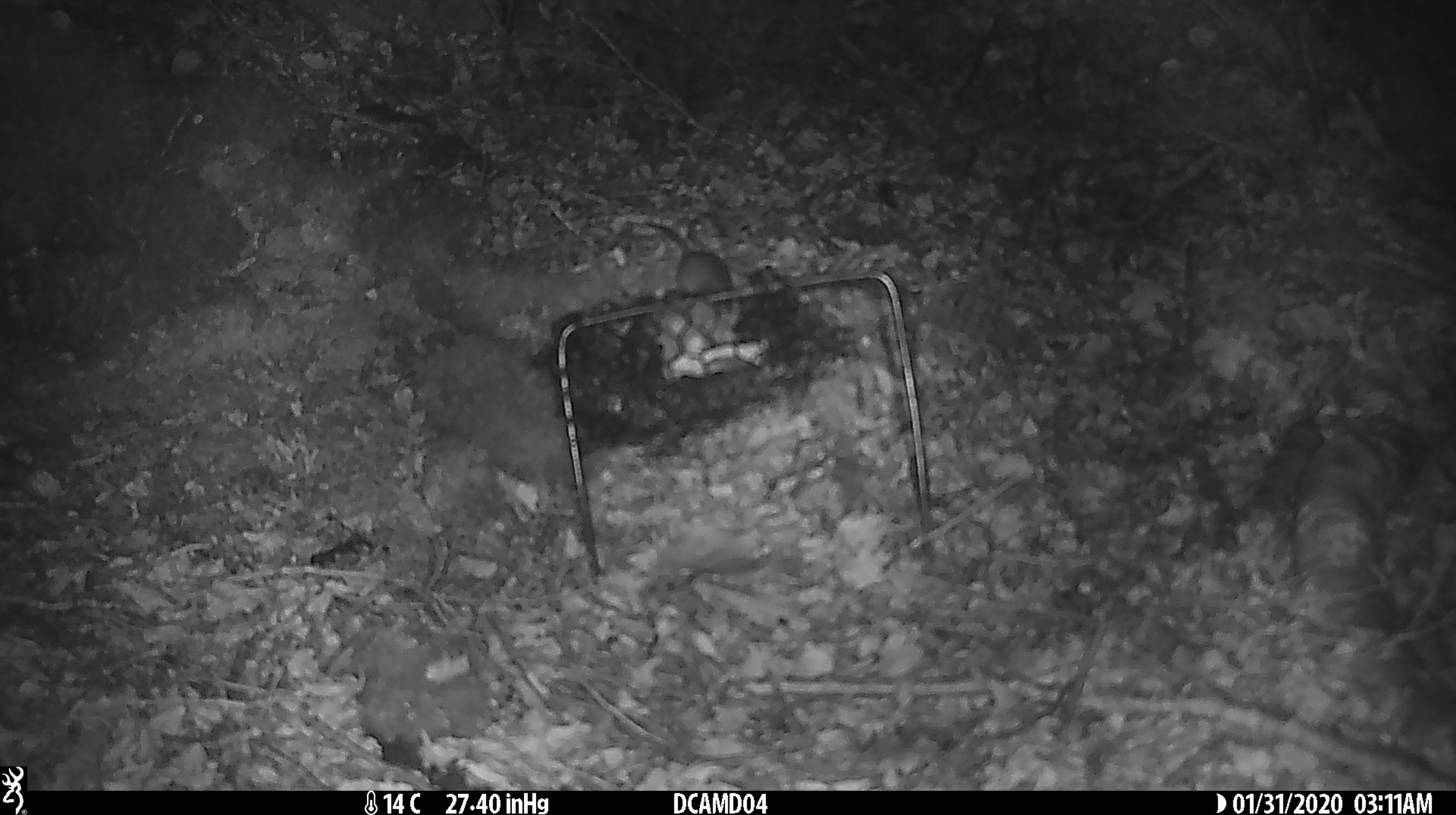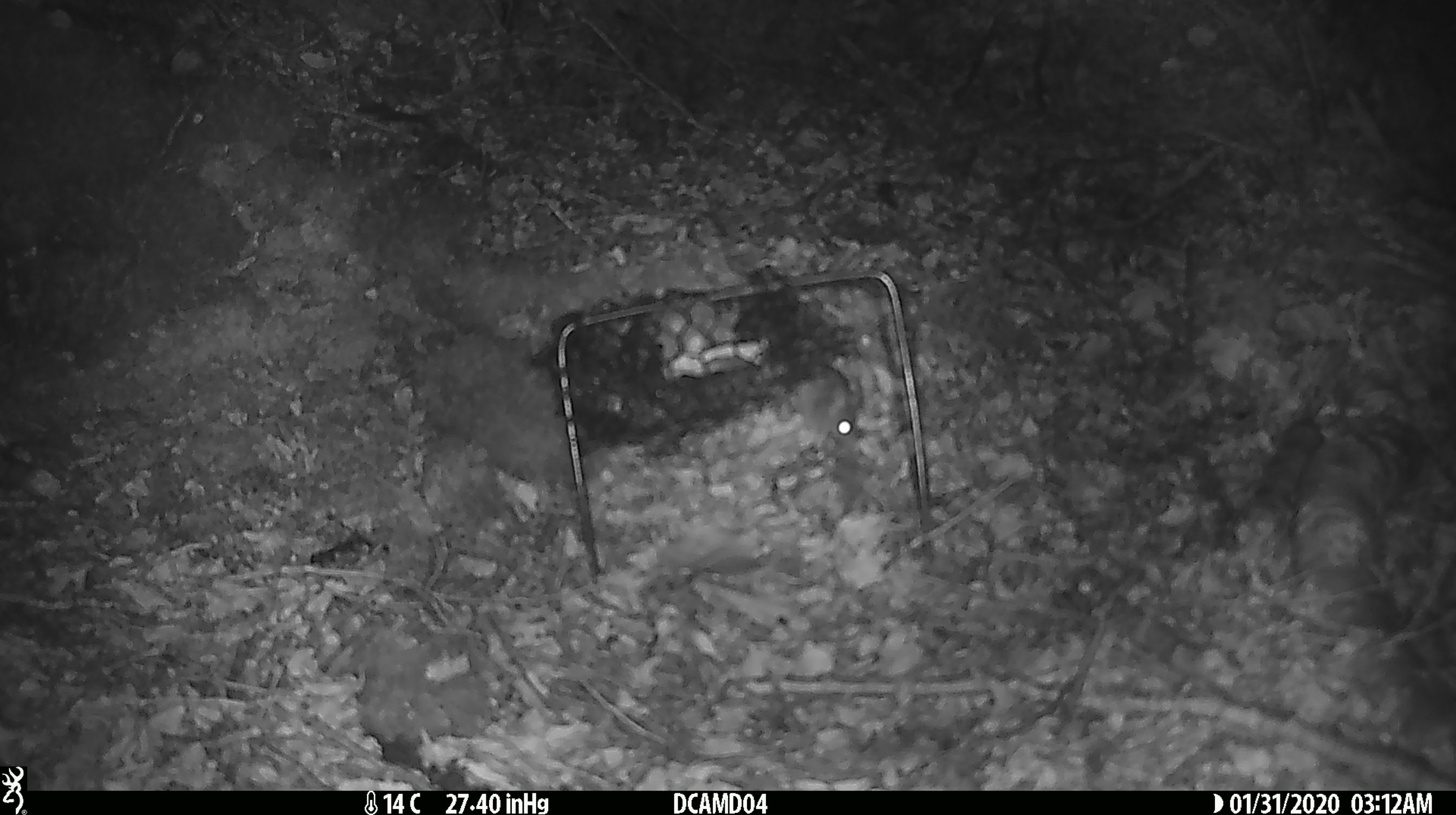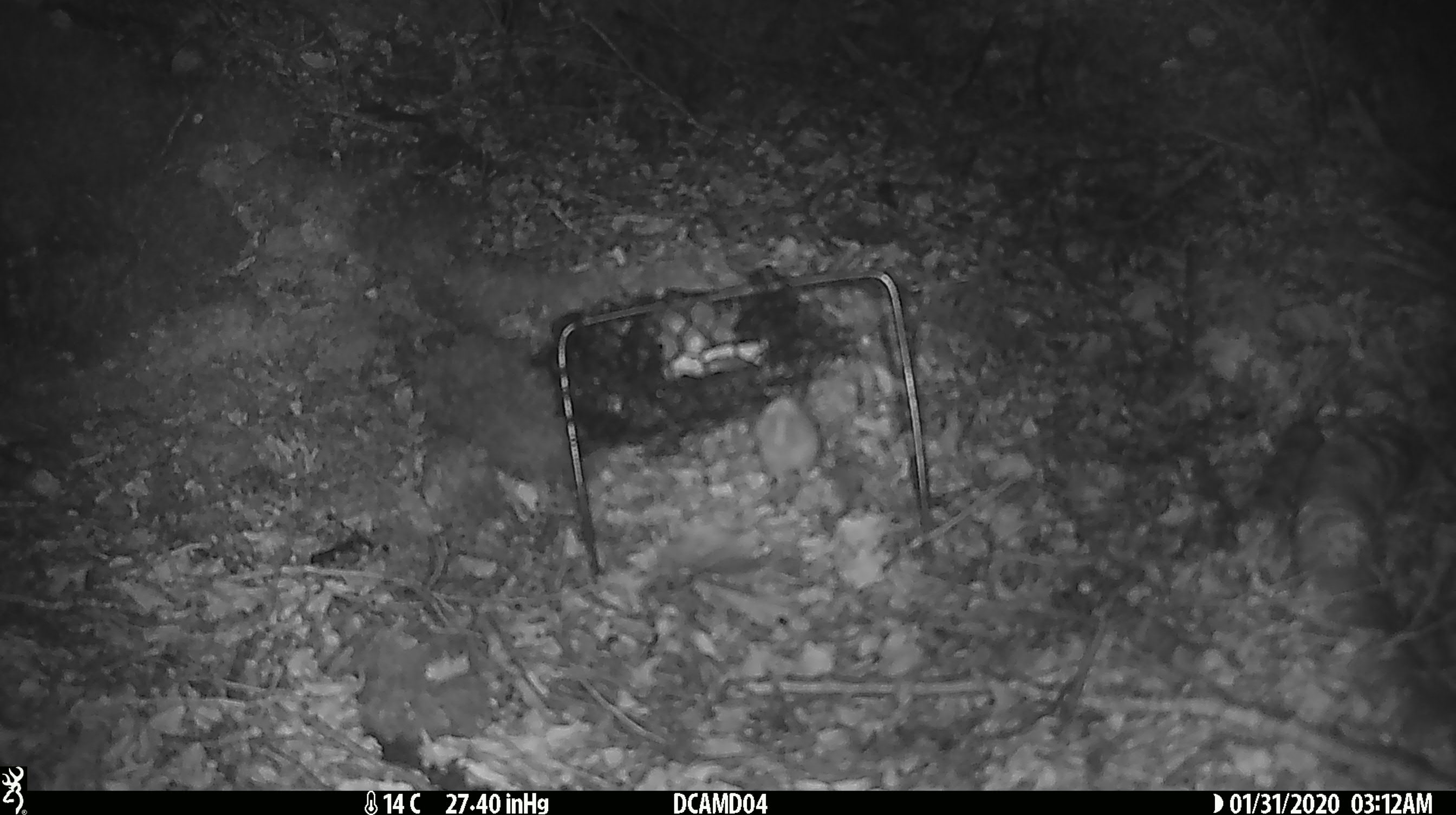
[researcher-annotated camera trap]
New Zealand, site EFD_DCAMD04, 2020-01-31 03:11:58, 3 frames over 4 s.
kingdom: Animalia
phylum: Chordata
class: Mammalia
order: Rodentia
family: Muridae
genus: Mus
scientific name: Mus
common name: mouse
Mouse (Mus).